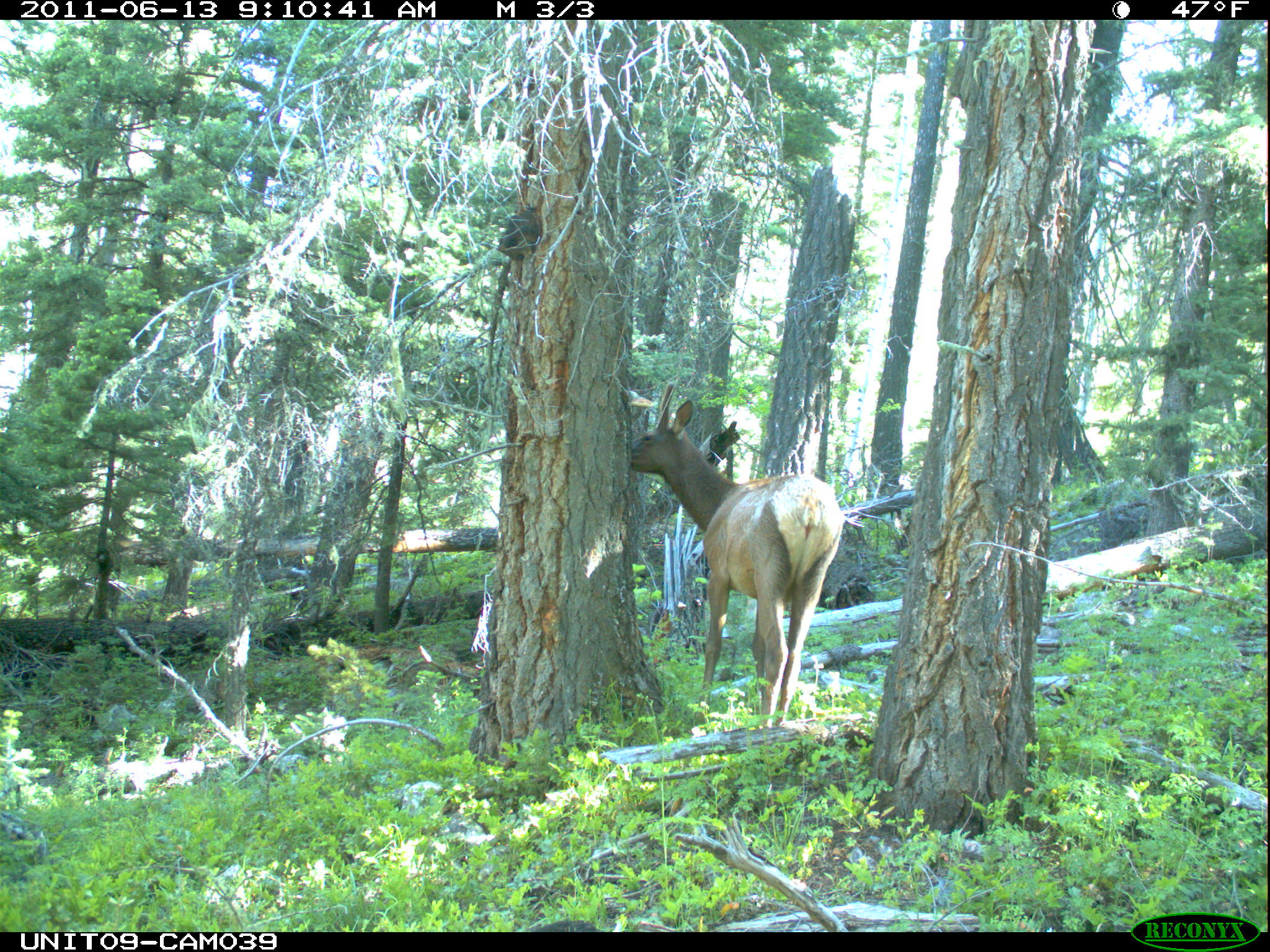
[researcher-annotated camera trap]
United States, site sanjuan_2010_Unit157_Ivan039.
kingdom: Animalia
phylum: Chordata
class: Mammalia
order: Artiodactyla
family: Cervidae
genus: Cervus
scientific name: Cervus elaphus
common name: red deer